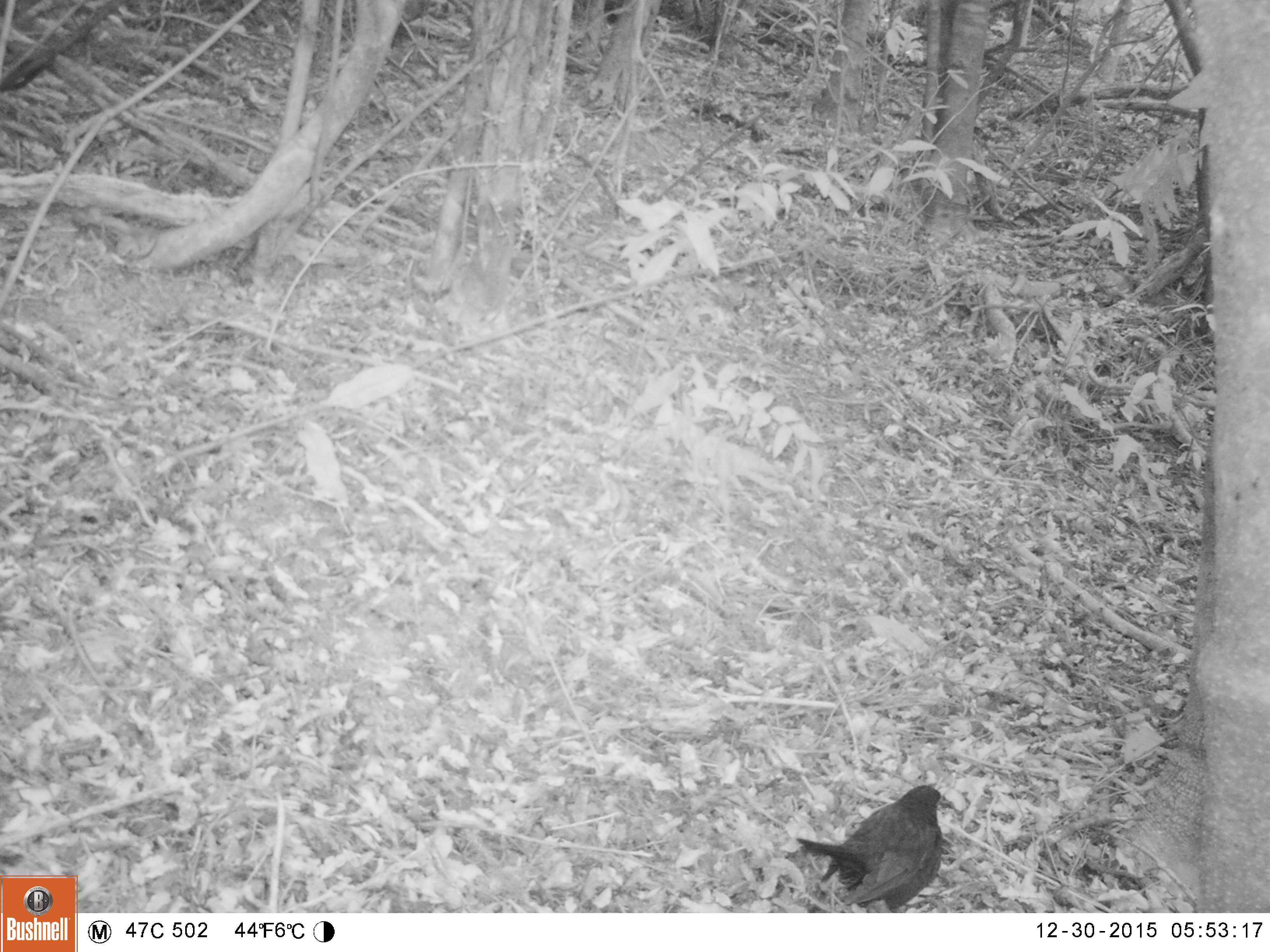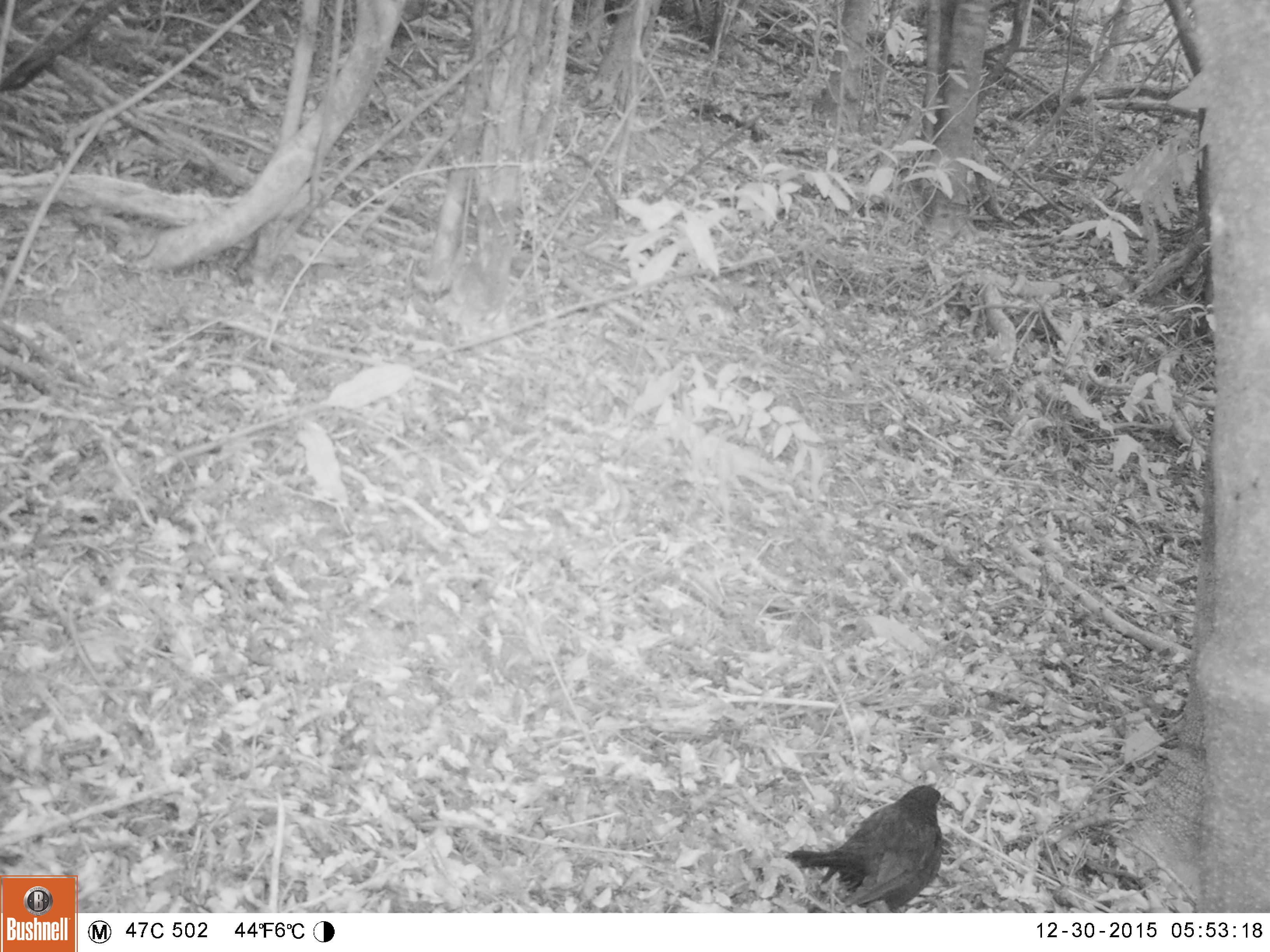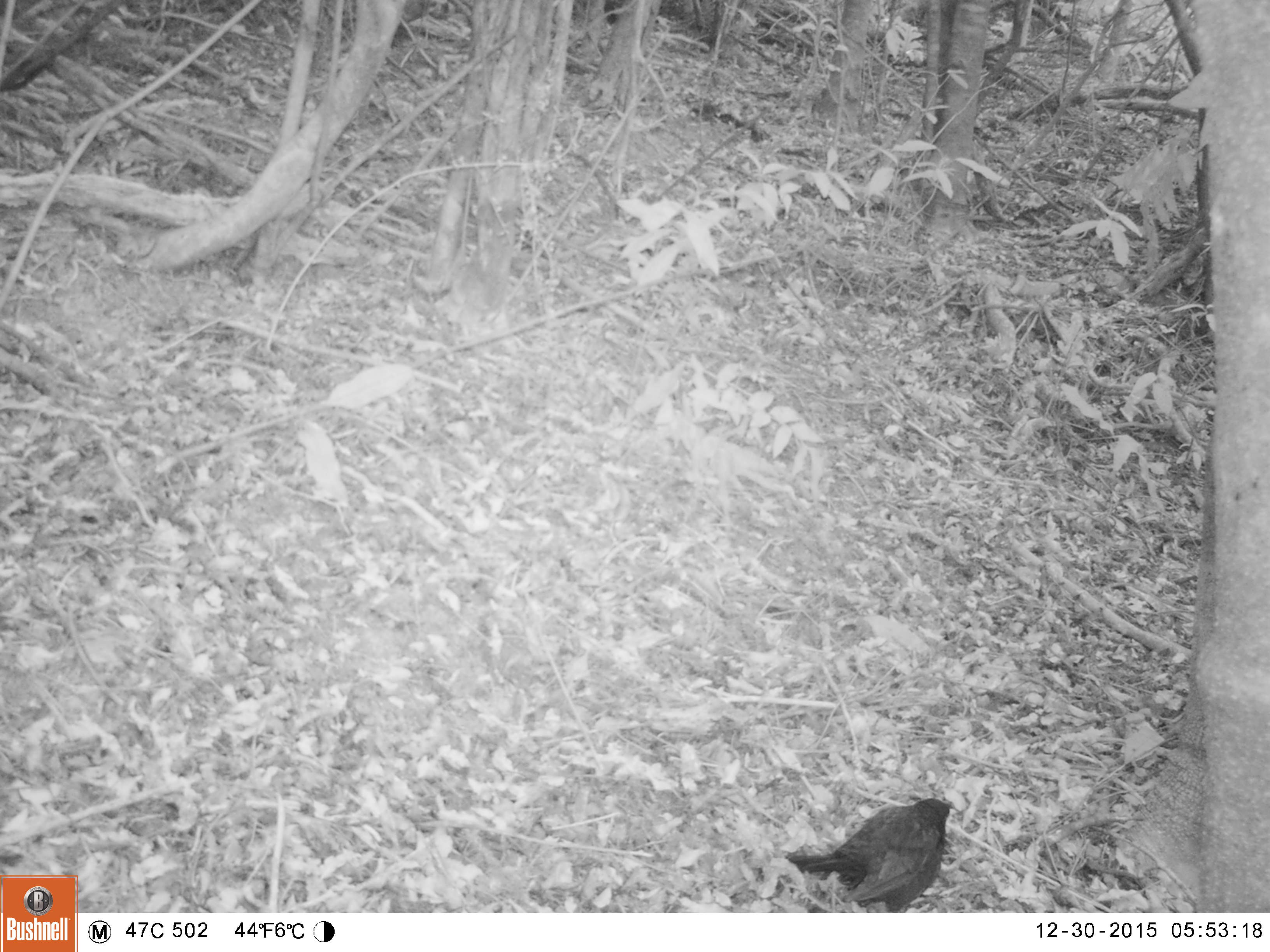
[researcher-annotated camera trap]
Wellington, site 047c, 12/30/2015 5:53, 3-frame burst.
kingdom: Animalia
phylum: Chordata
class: Aves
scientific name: Aves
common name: bird